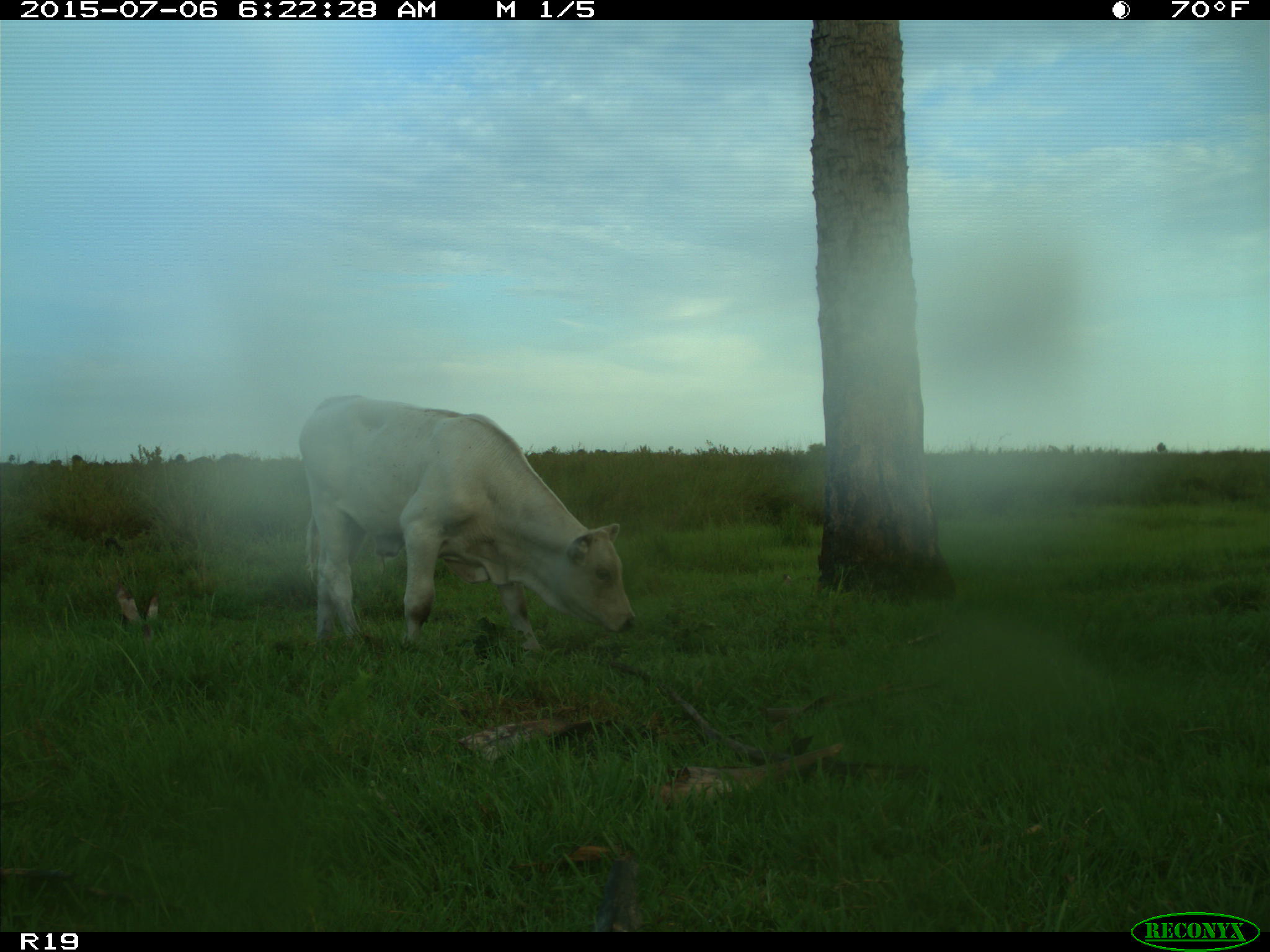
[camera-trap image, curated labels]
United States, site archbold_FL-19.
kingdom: Animalia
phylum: Chordata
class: Mammalia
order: Artiodactyla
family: Bovidae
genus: Bos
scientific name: Bos taurus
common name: domestic cow